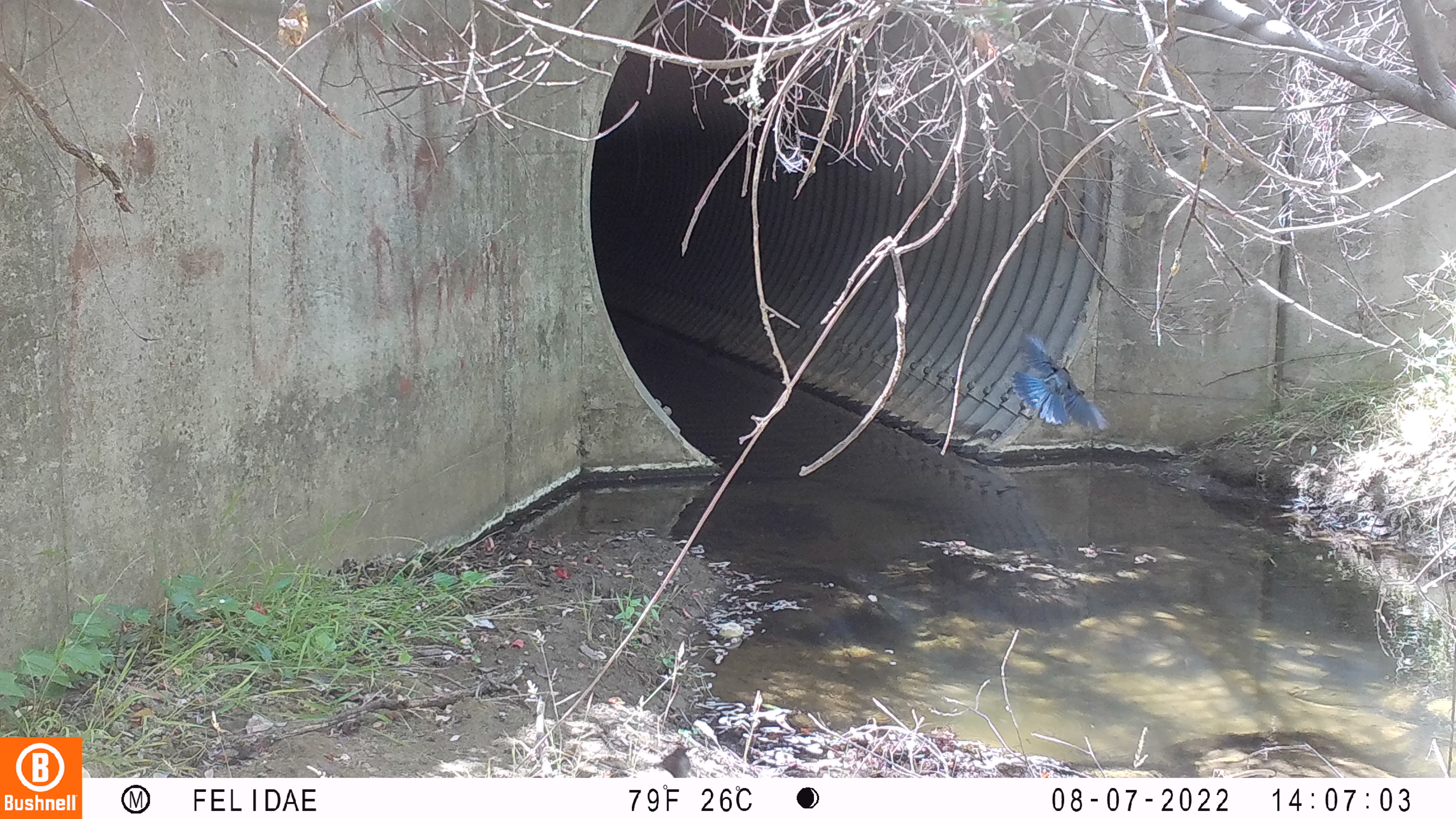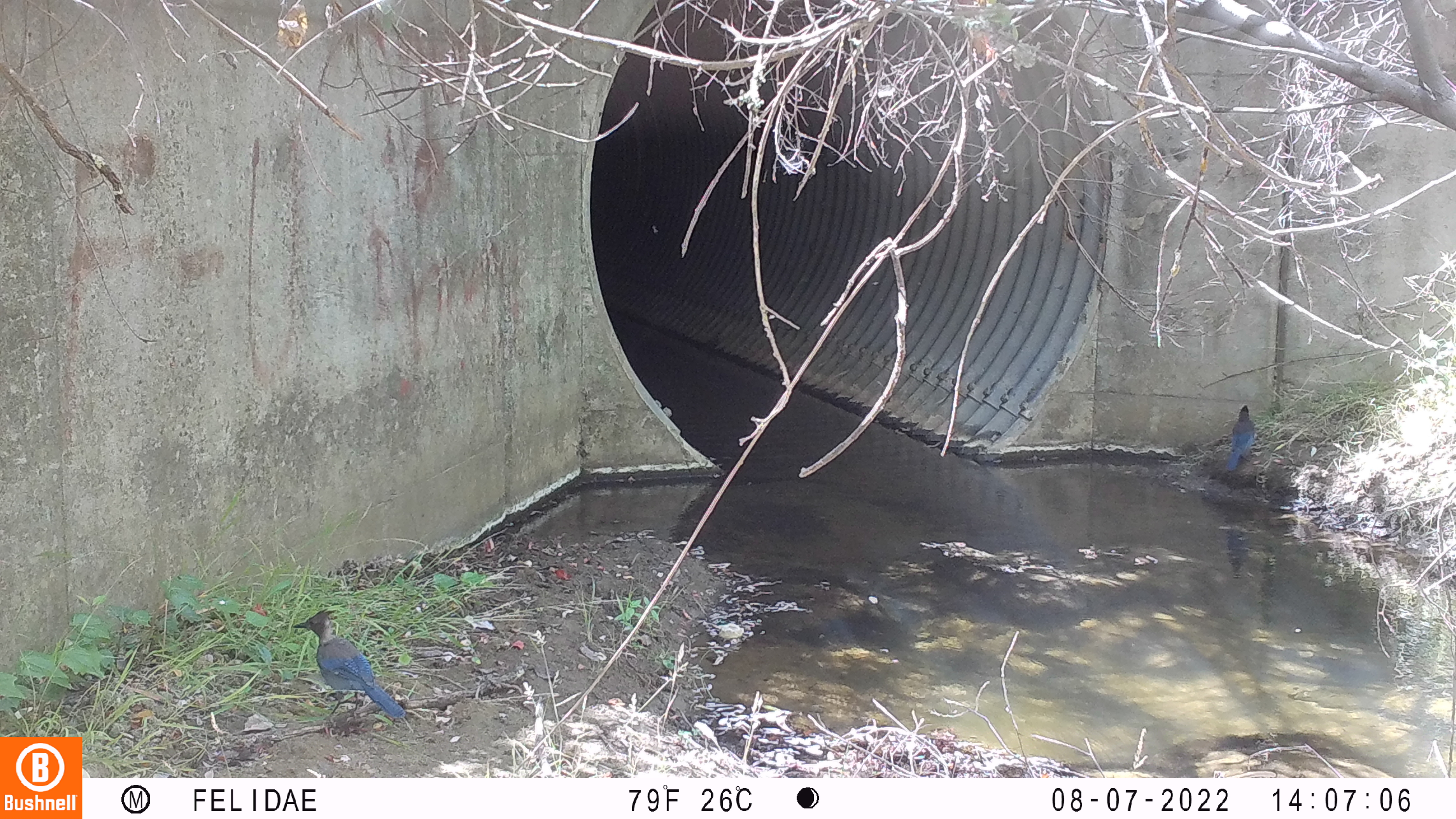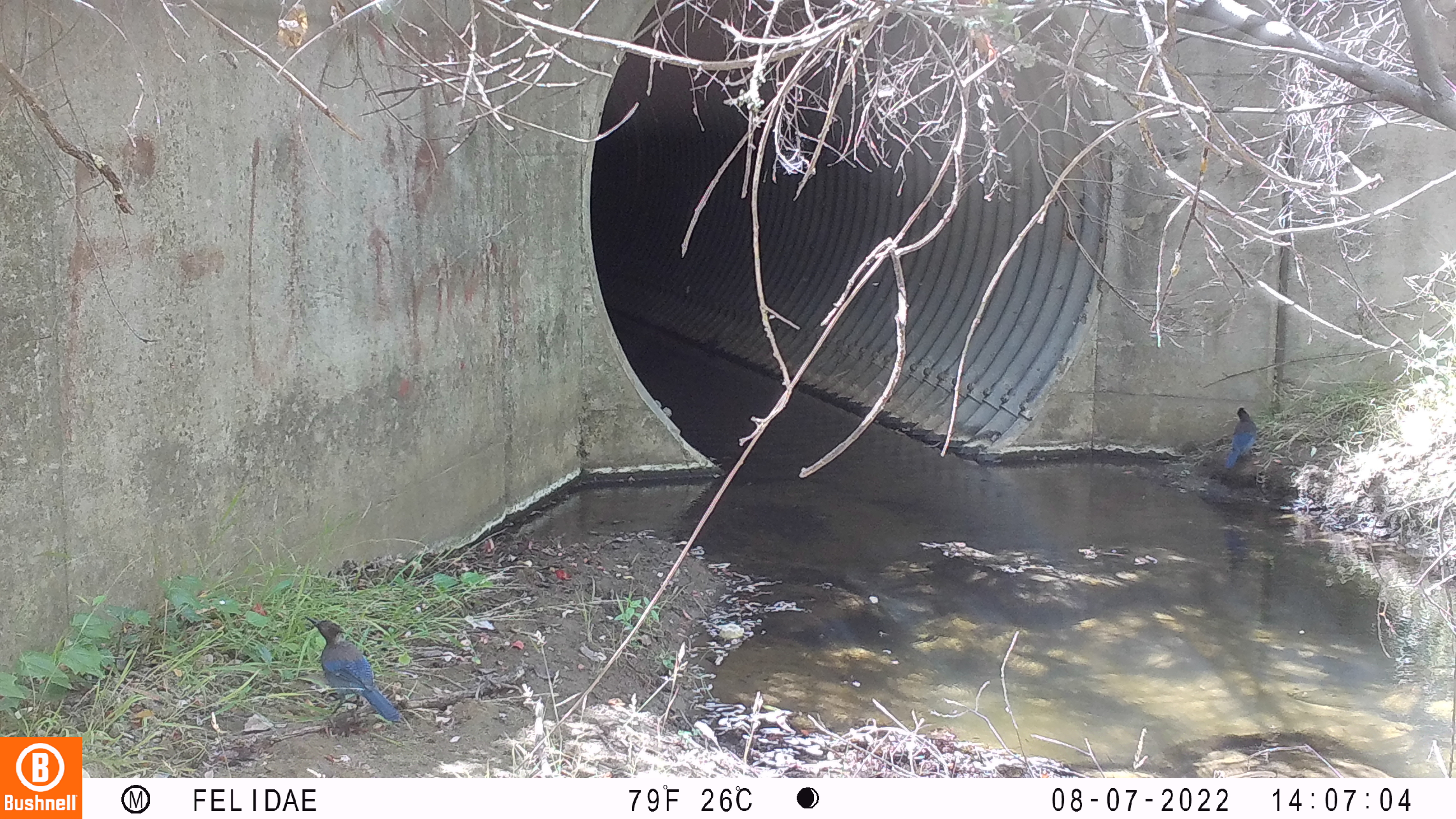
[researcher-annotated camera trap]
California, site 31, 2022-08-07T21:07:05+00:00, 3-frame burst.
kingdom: Animalia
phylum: Chordata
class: Aves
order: Passeriformes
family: Corvidae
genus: Cyanocitta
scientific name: Cyanocitta stelleri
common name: steller's jay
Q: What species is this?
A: Steller's jay (Cyanocitta stelleri).